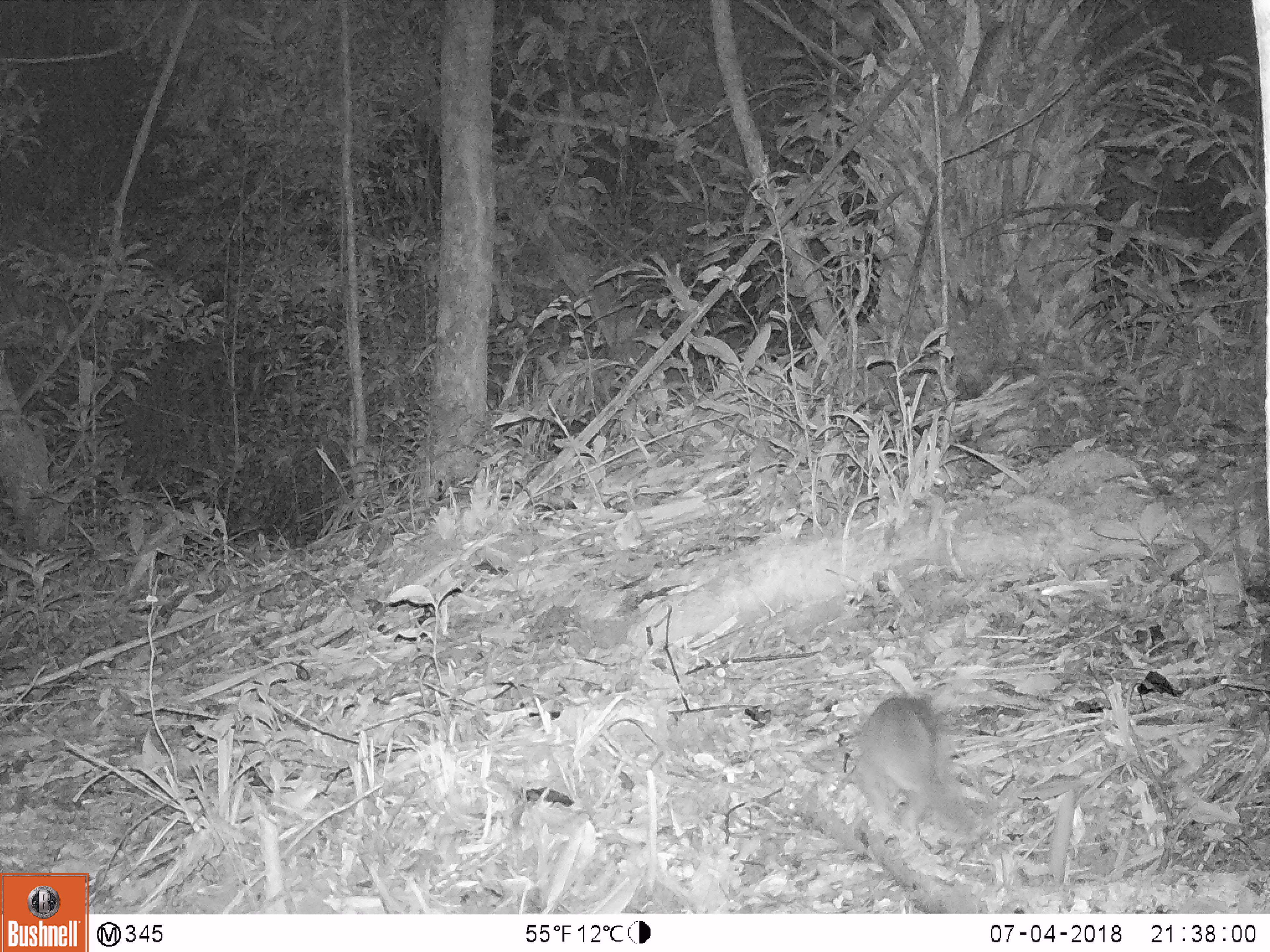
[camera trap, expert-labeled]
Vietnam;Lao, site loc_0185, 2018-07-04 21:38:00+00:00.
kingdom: Animalia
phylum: Chordata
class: Mammalia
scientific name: Mammalia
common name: mammal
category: unidentified small mammal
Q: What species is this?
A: Unidentified small mammal (mammal) (Mammalia).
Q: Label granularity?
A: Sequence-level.